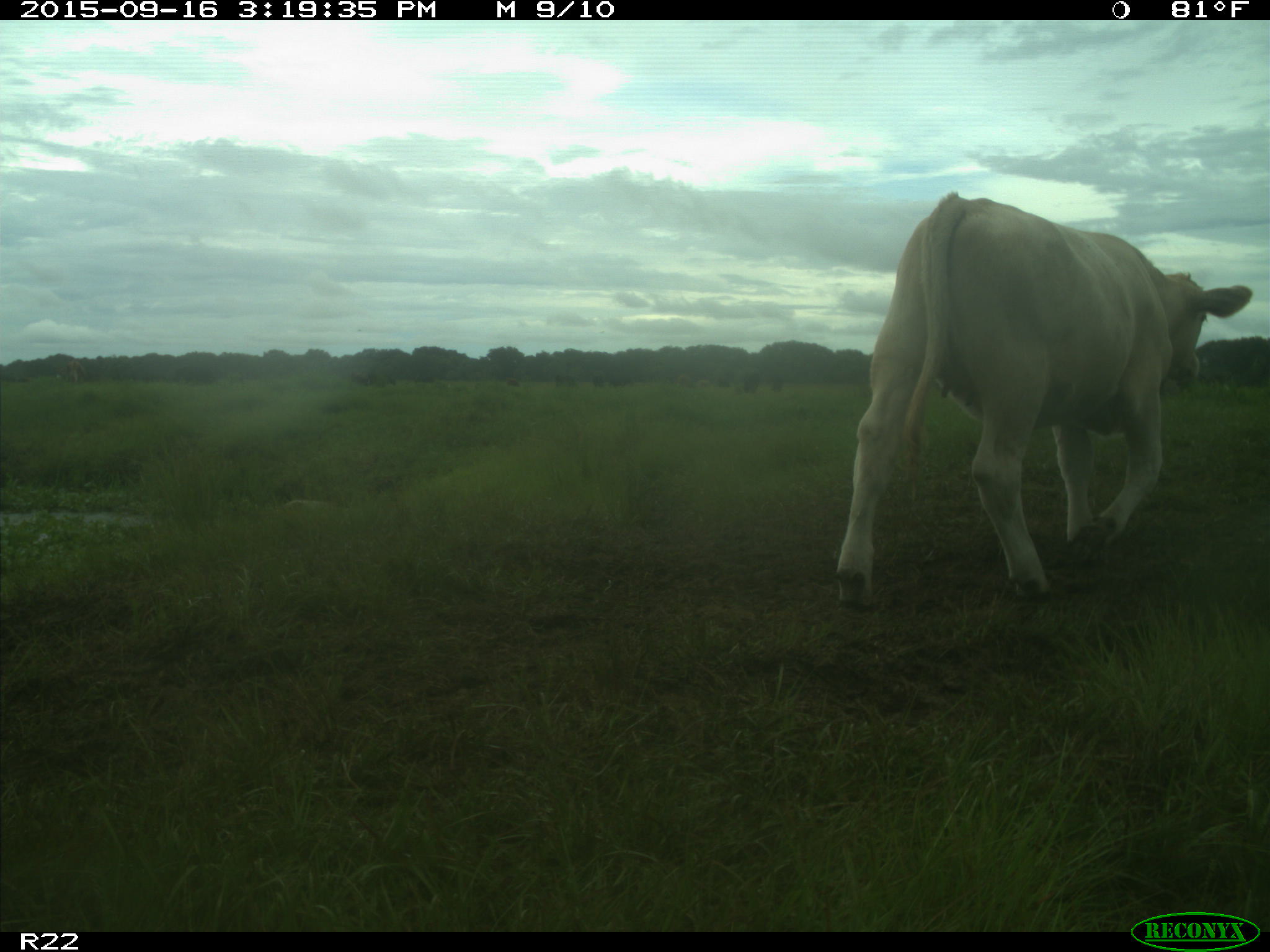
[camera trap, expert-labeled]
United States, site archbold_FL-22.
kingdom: Animalia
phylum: Chordata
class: Mammalia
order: Artiodactyla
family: Bovidae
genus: Bos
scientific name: Bos taurus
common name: domestic cow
Bos taurus (domestic cow).